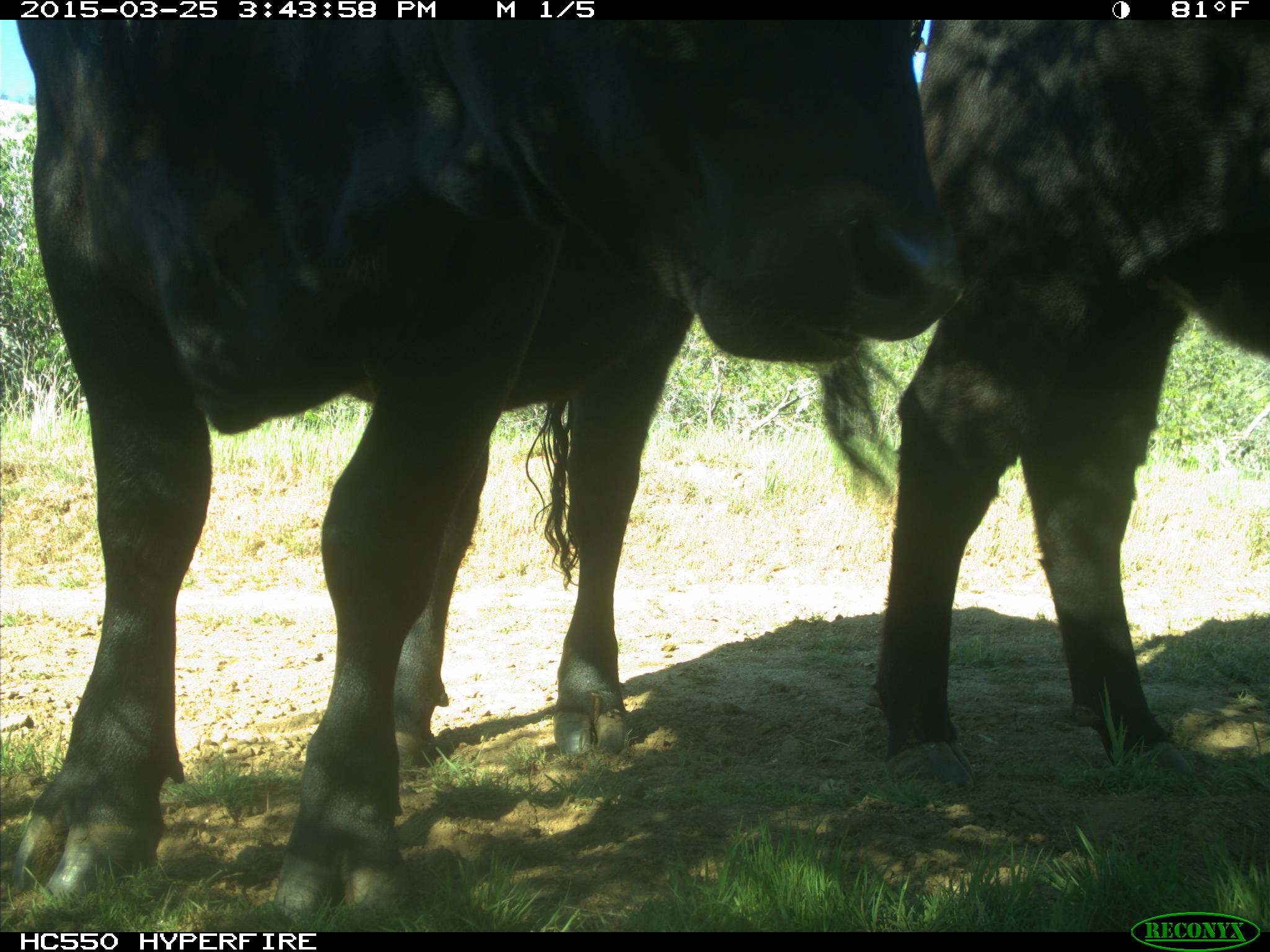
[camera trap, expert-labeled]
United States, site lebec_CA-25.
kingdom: Animalia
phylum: Chordata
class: Mammalia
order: Artiodactyla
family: Bovidae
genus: Bos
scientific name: Bos taurus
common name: domestic cow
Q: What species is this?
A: Bos taurus (domestic cow).